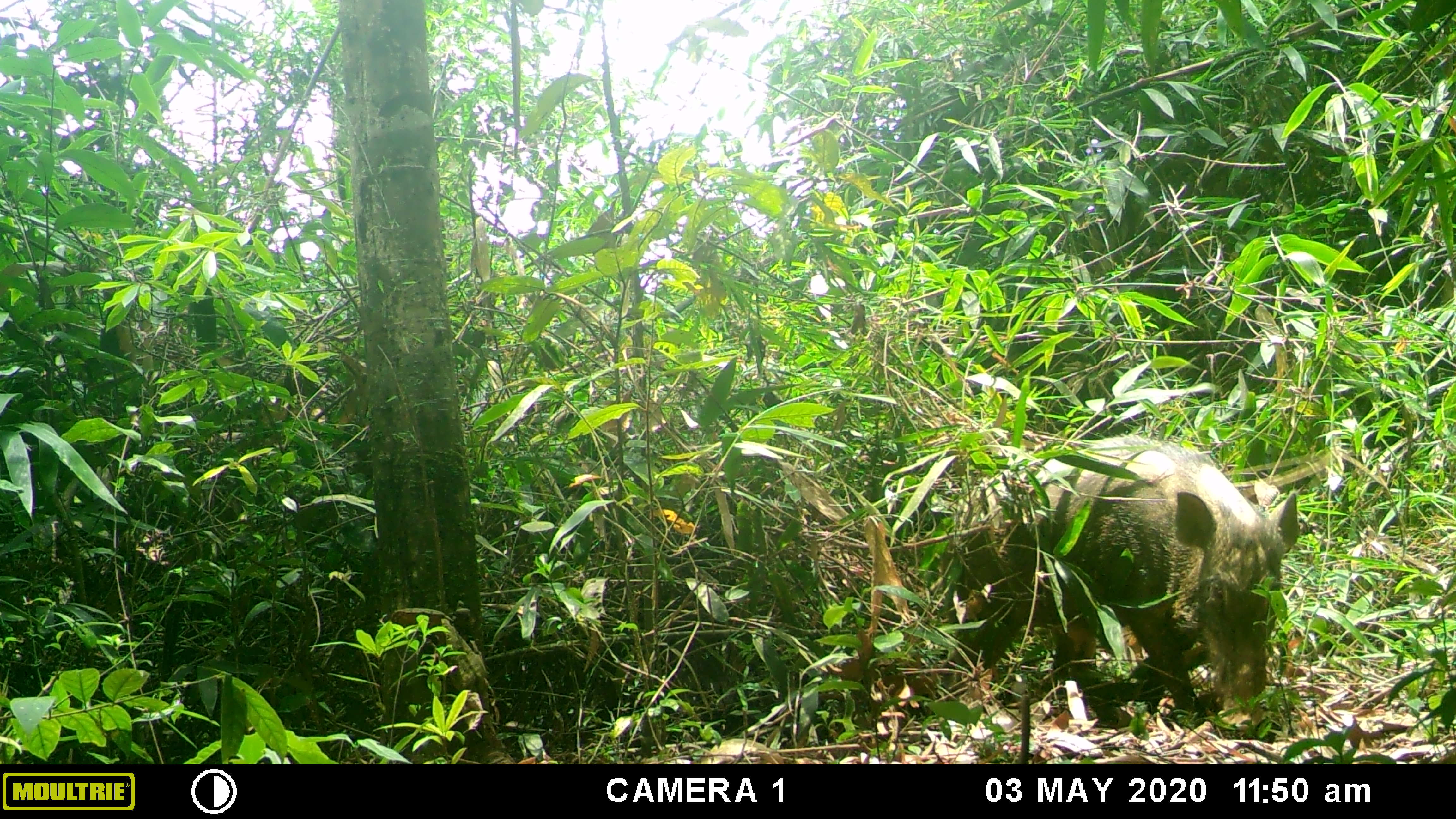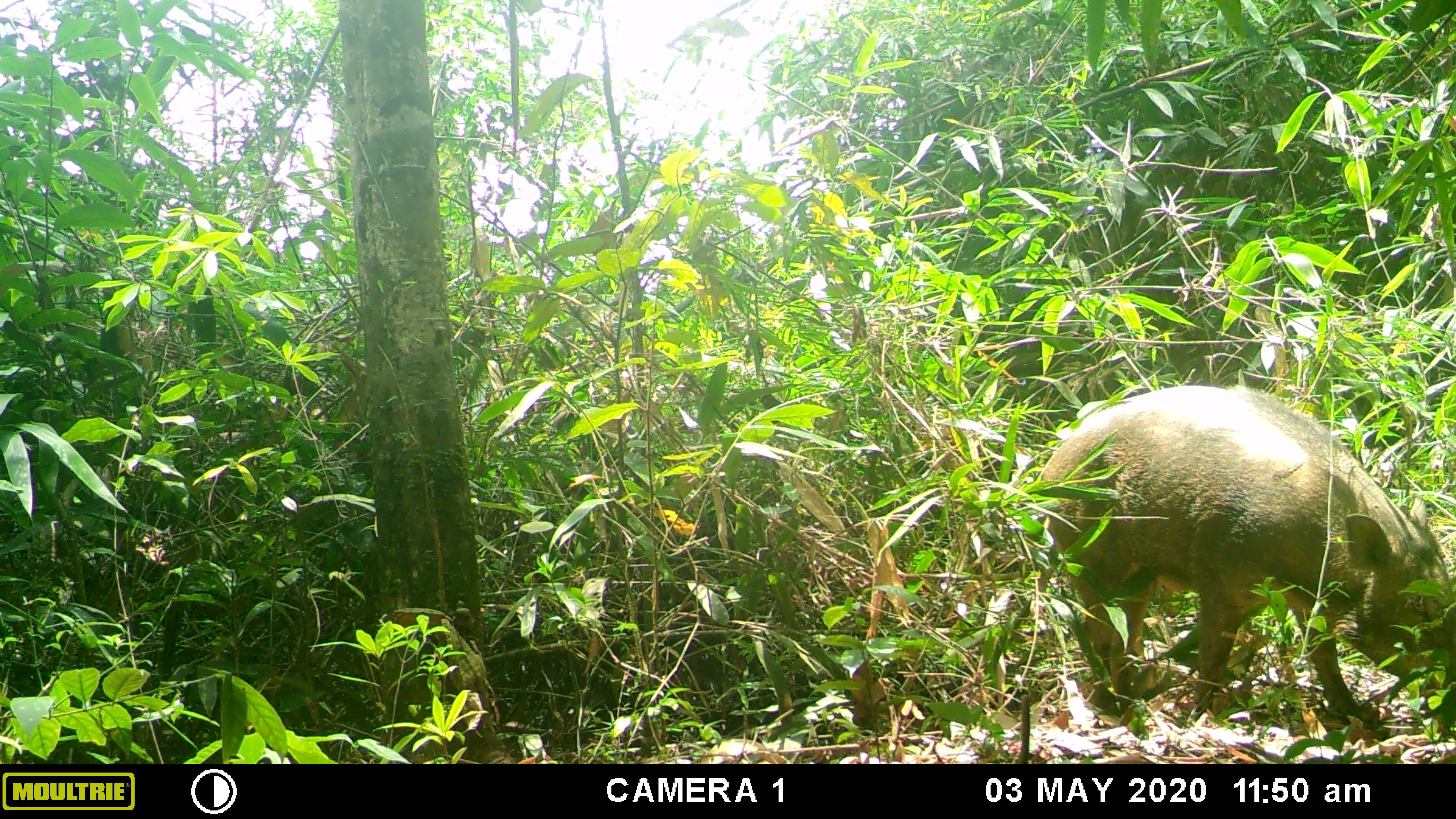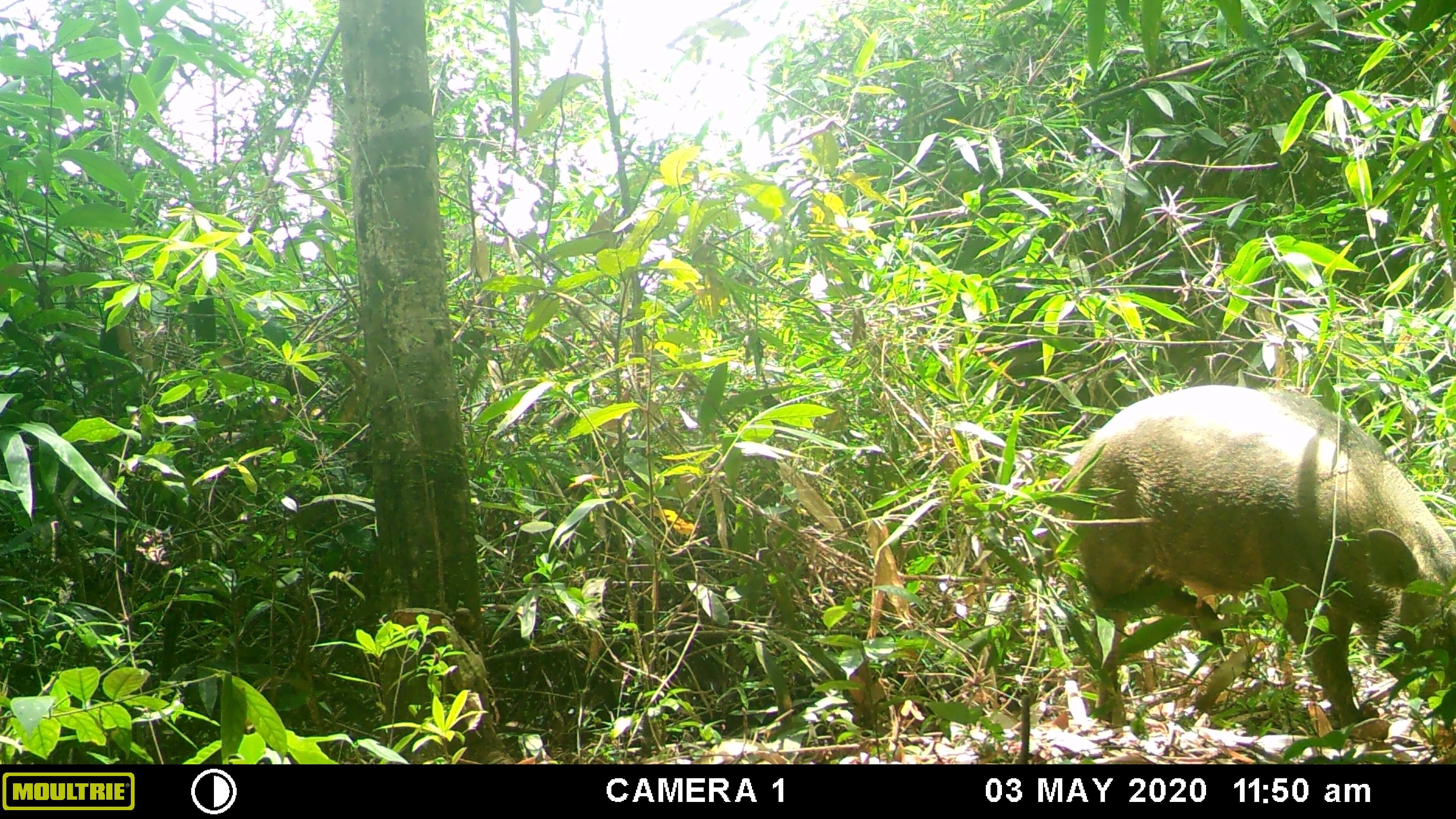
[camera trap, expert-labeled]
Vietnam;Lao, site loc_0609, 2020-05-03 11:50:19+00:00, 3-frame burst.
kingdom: Animalia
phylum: Chordata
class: Mammalia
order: Artiodactyla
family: Suidae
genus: Sus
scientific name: Sus scrofa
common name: eurasian wild pig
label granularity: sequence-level